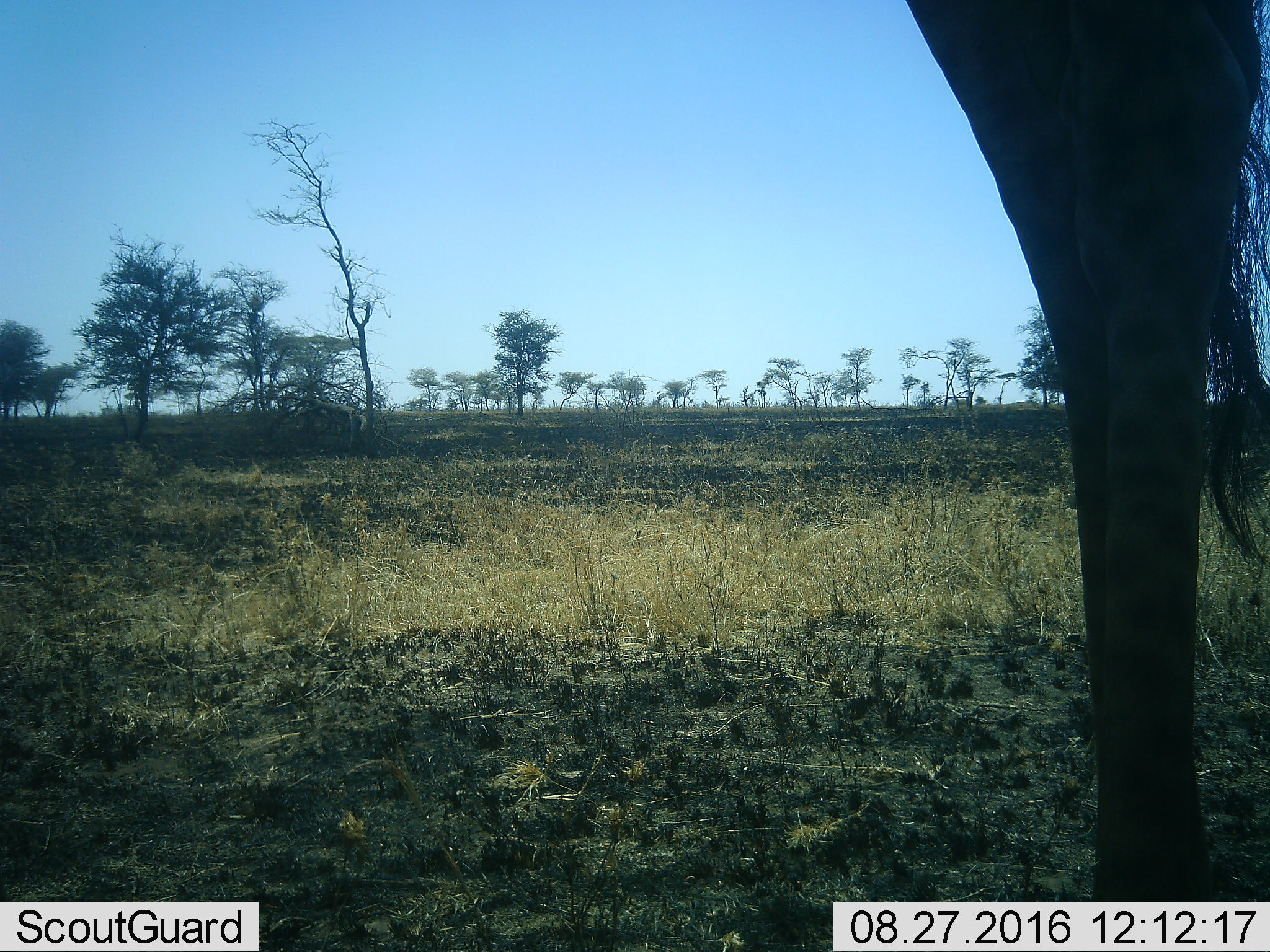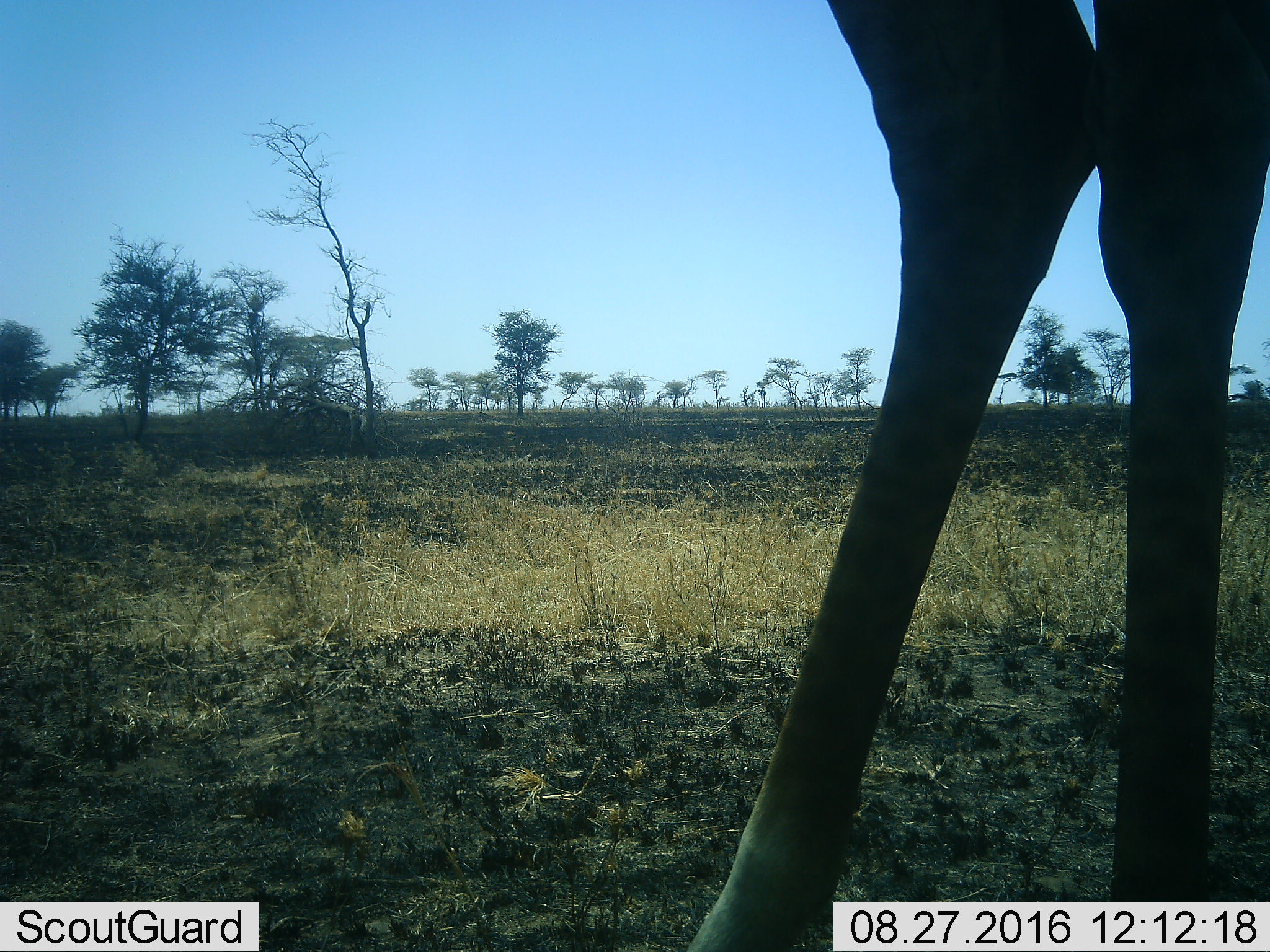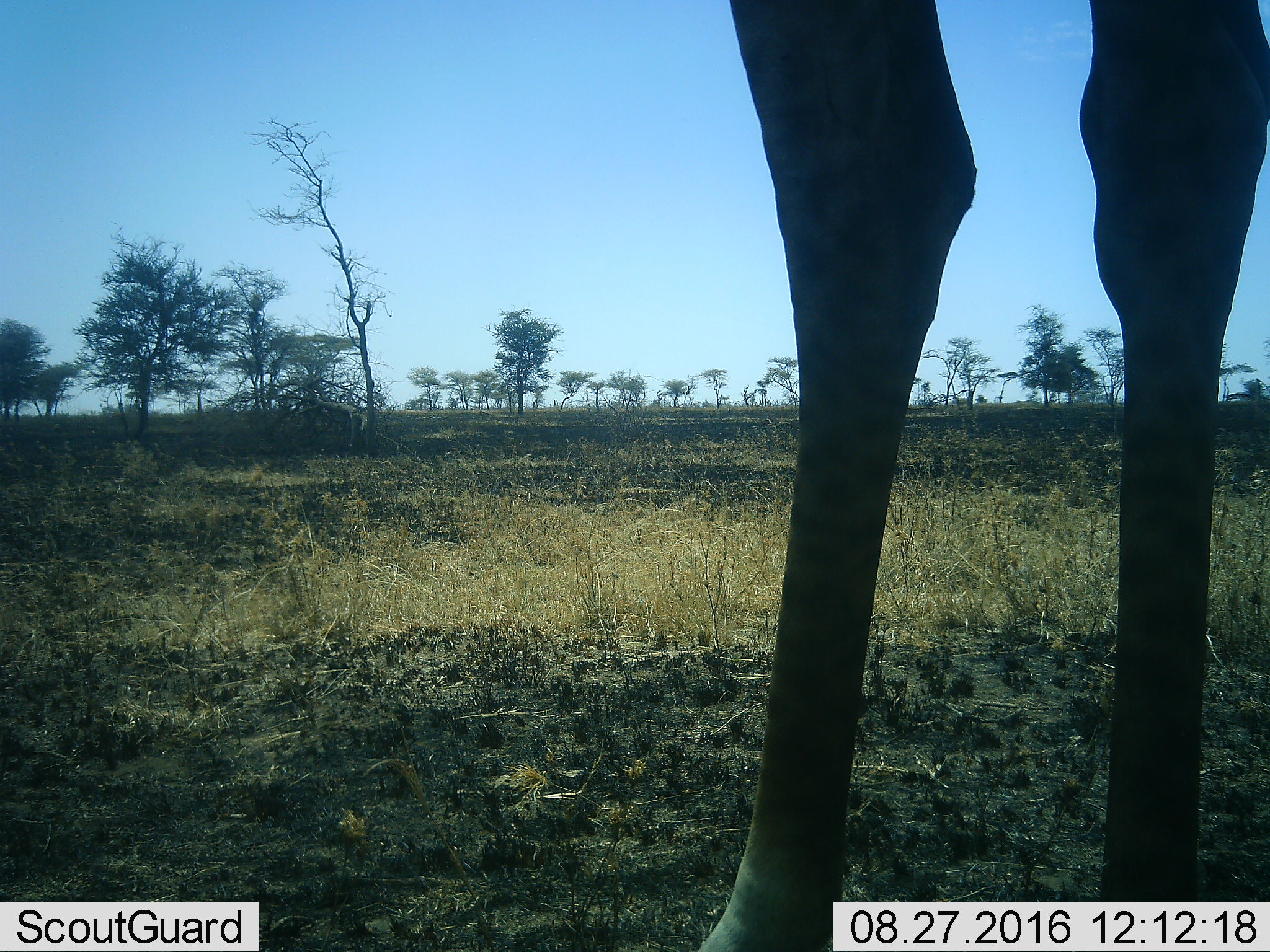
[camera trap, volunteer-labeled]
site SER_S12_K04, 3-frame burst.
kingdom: Animalia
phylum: Chordata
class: Mammalia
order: Artiodactyla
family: Giraffidae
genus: Giraffa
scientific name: Giraffa camelopardalis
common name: giraffe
Giraffe (Giraffa camelopardalis), count 1. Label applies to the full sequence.